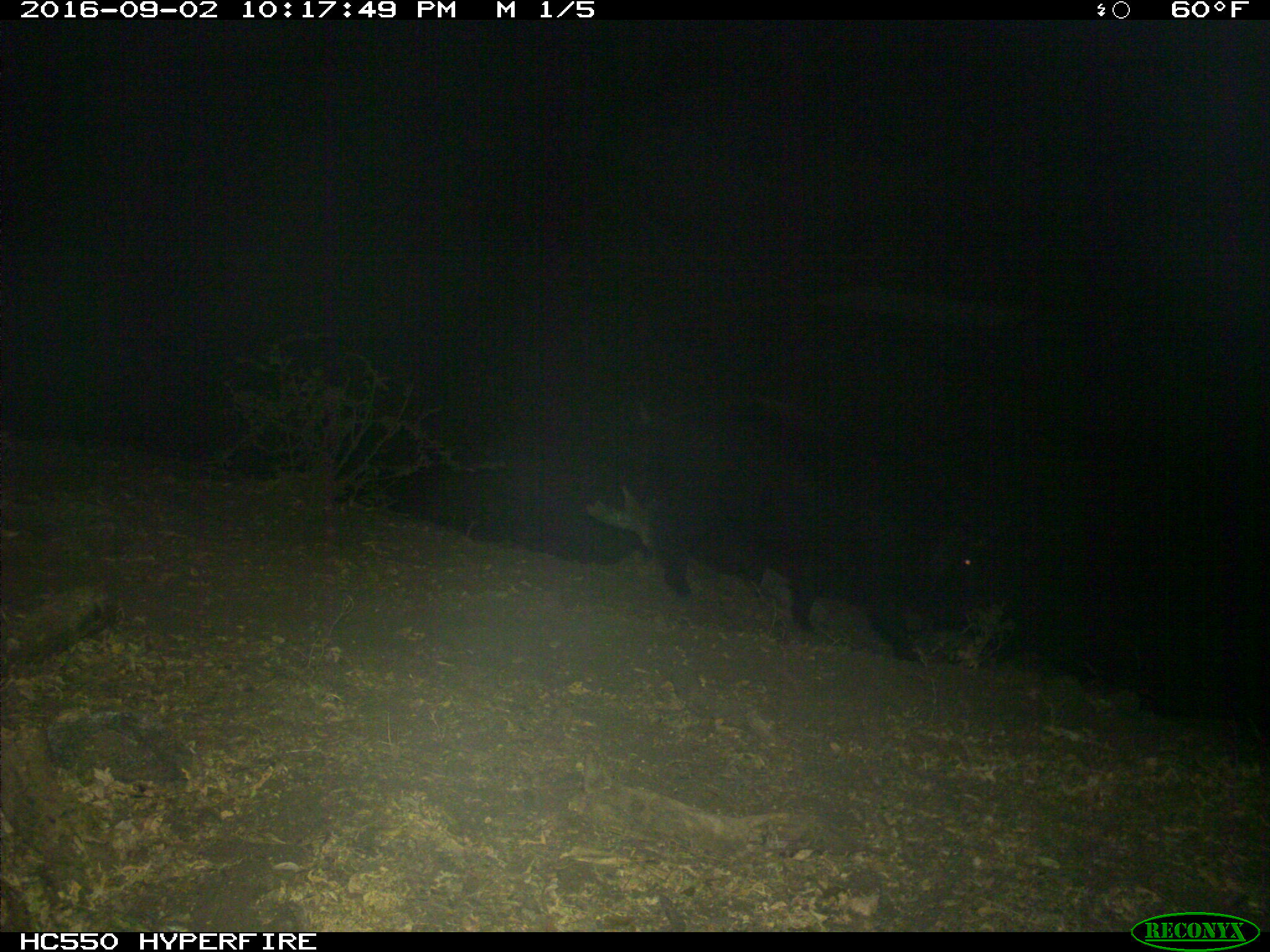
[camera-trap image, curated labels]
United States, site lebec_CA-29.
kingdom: Animalia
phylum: Chordata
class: Mammalia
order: Artiodactyla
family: Suidae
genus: Sus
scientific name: Sus scrofa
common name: wild boar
Sus scrofa (wild boar).